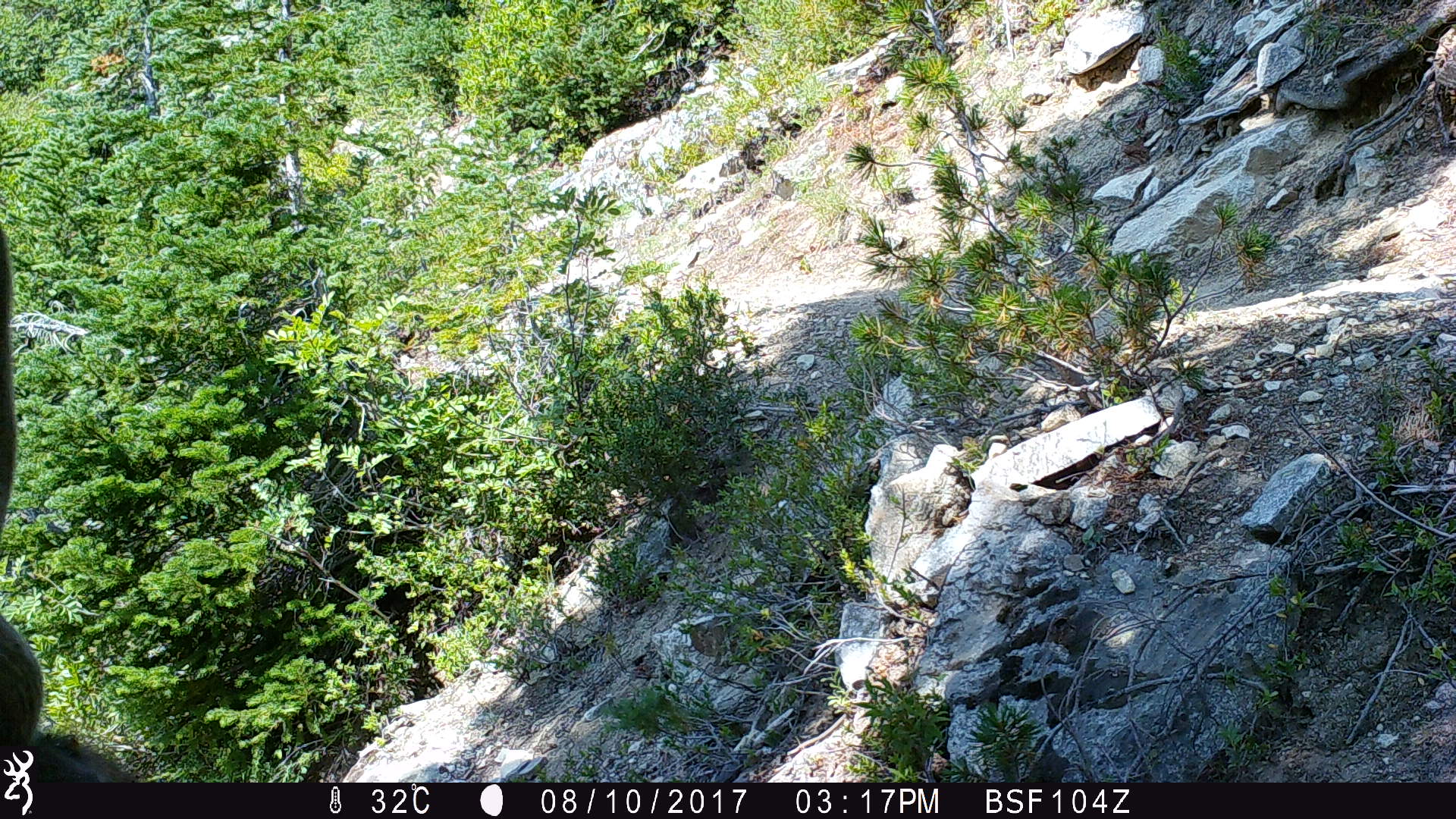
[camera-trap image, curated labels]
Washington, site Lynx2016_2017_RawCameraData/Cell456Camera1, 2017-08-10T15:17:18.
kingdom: Animalia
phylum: Chordata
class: Mammalia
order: Artiodactyla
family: Cervidae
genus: Odocoileus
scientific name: Odocoileus hemionus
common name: mule deer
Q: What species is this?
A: Odocoileus hemionus (mule deer).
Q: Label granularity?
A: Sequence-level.